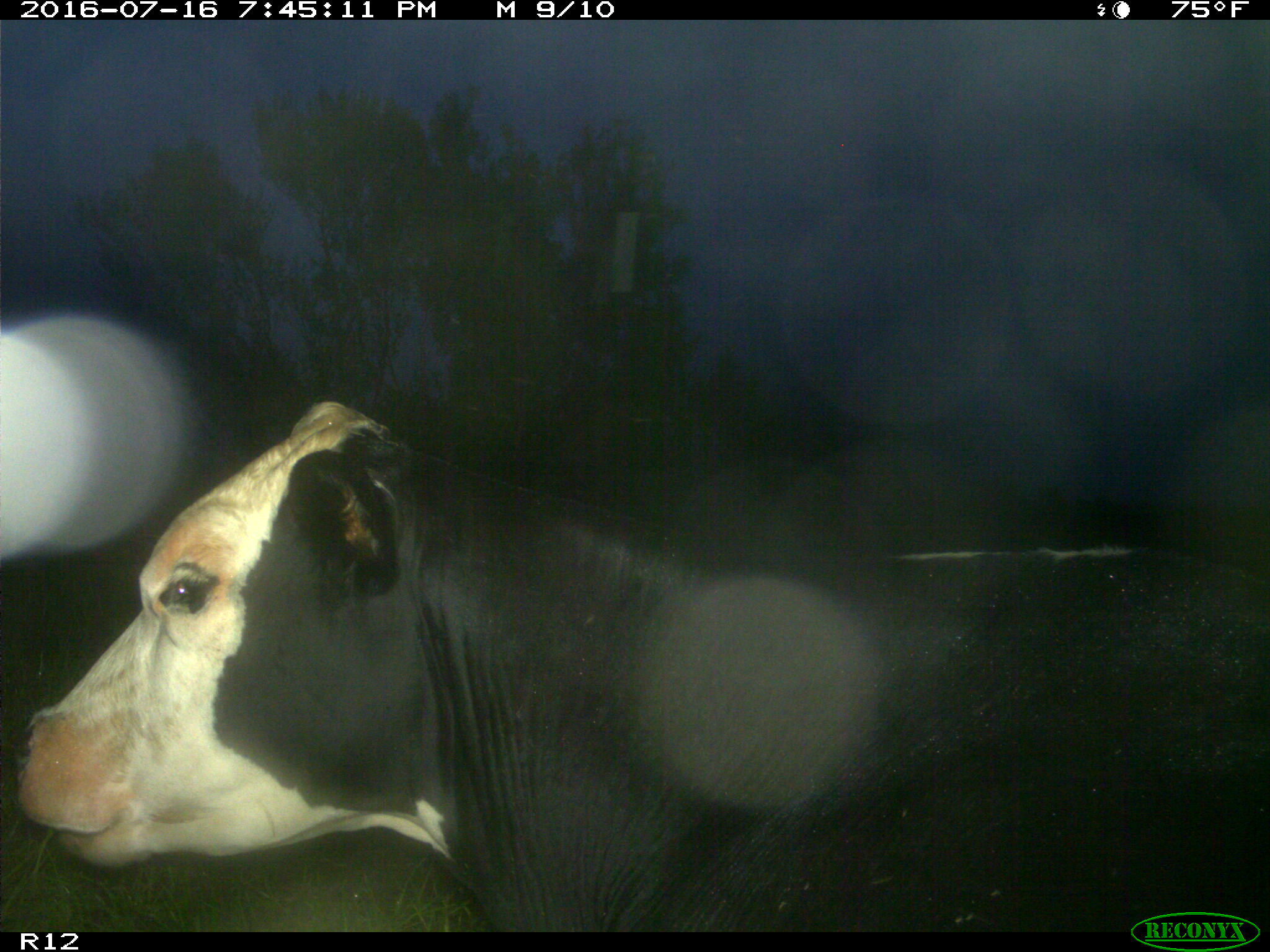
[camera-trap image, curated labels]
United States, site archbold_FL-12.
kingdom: Animalia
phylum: Chordata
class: Mammalia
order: Artiodactyla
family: Bovidae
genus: Bos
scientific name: Bos taurus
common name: domestic cow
Bos taurus (domestic cow).